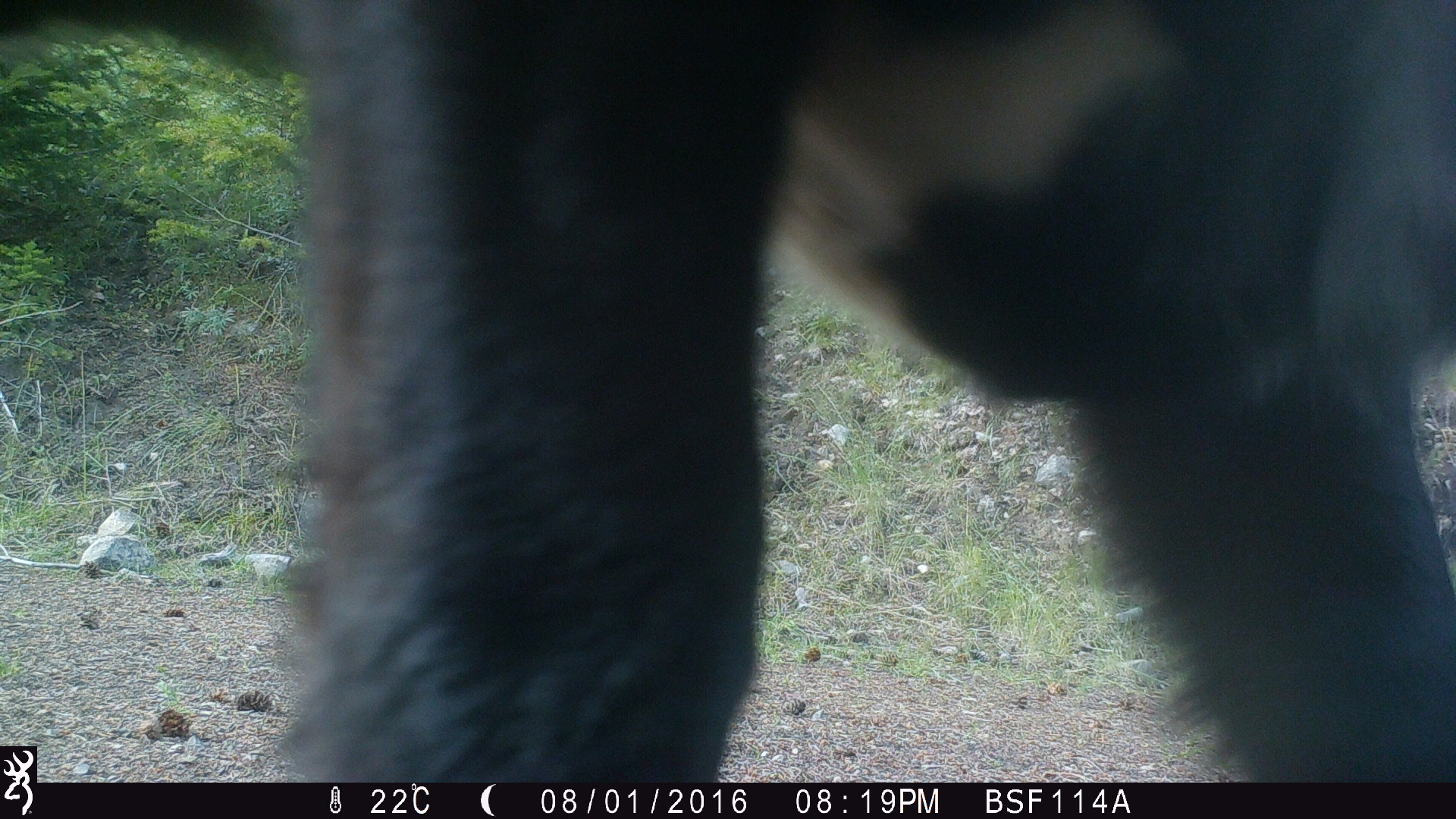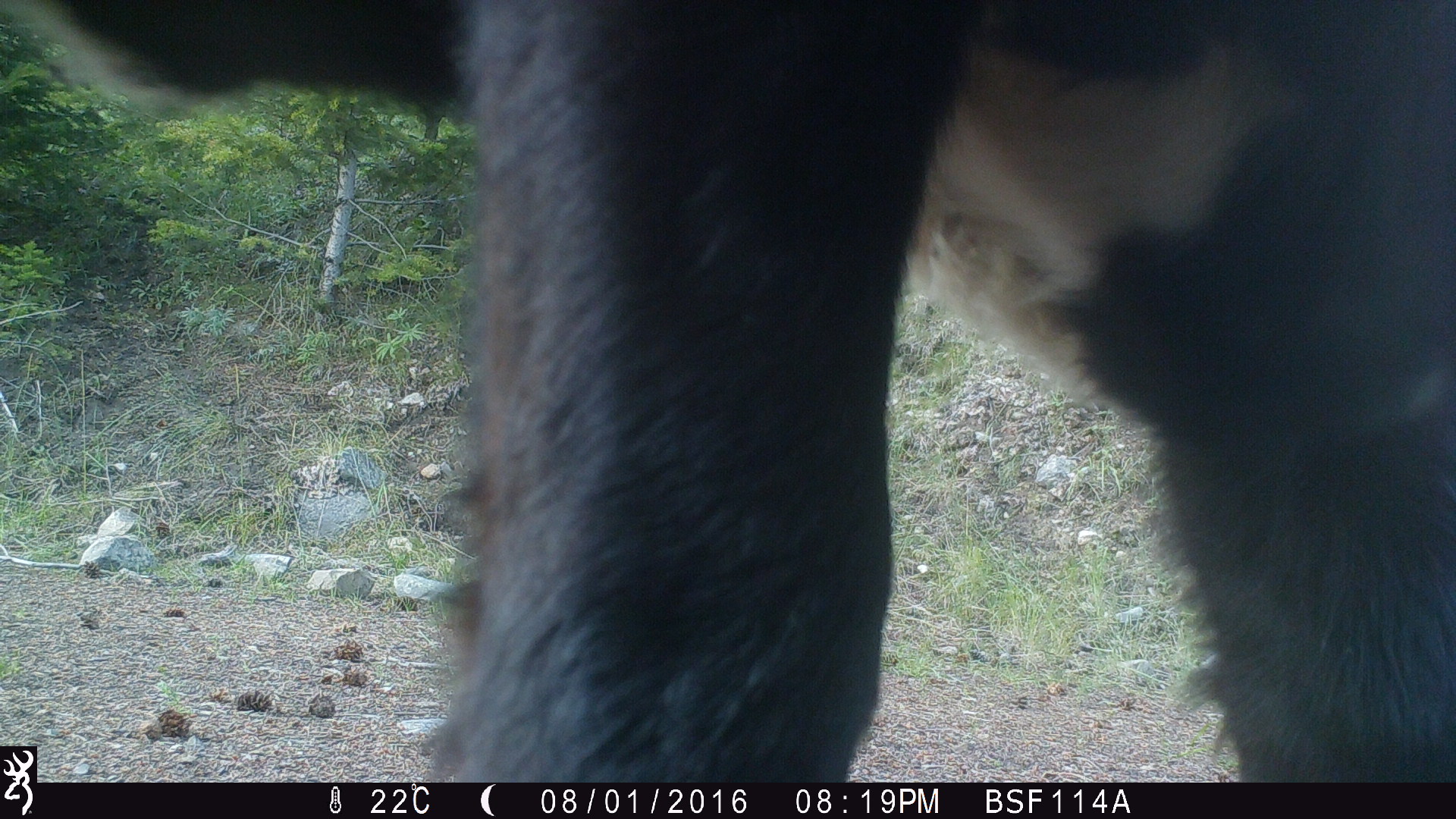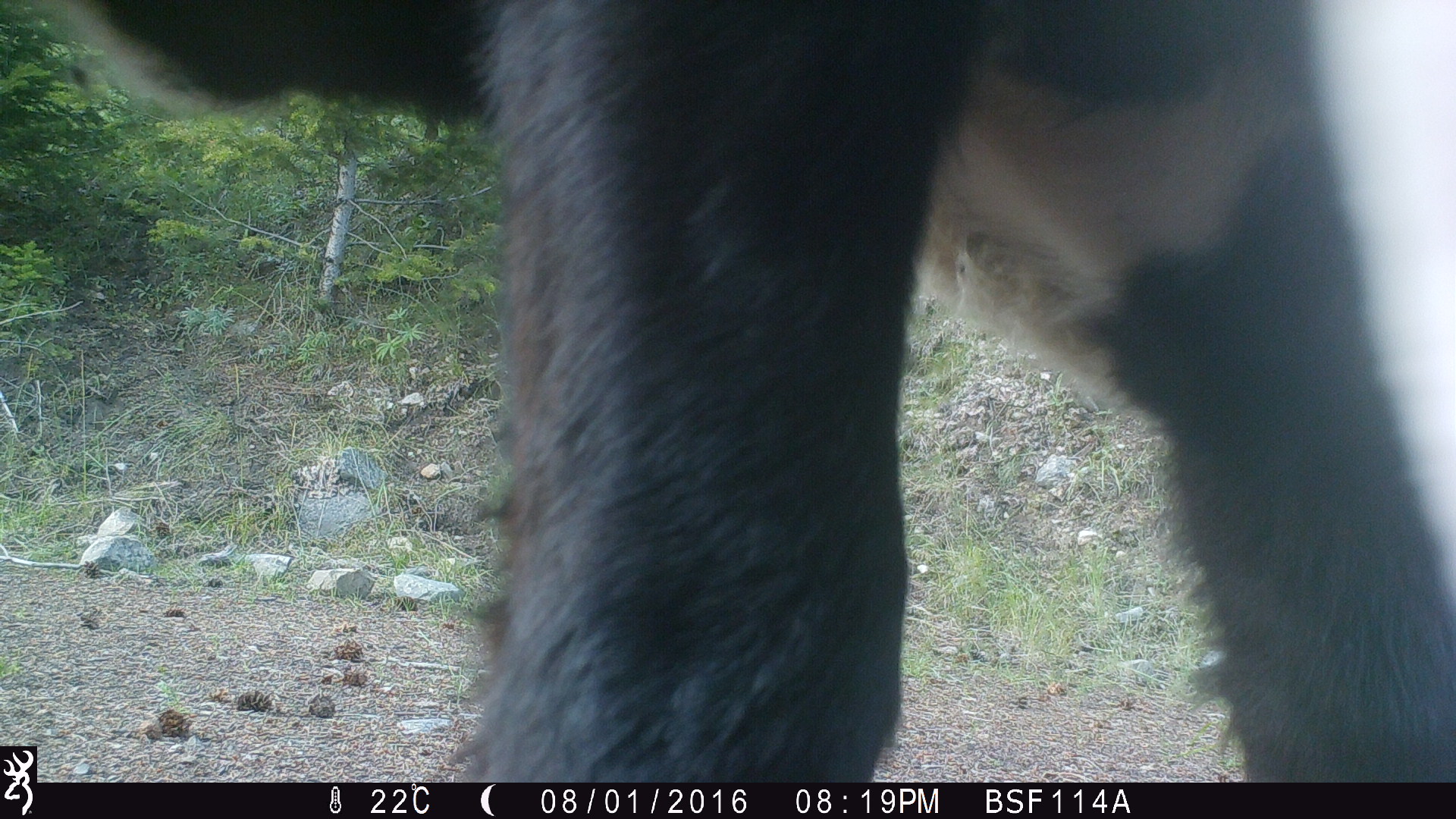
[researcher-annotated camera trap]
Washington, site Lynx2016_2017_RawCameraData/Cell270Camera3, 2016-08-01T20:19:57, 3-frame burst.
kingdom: Animalia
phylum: Chordata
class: Mammalia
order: Artiodactyla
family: Bovidae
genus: Bos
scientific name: Bos taurus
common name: domestic cattle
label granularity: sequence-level